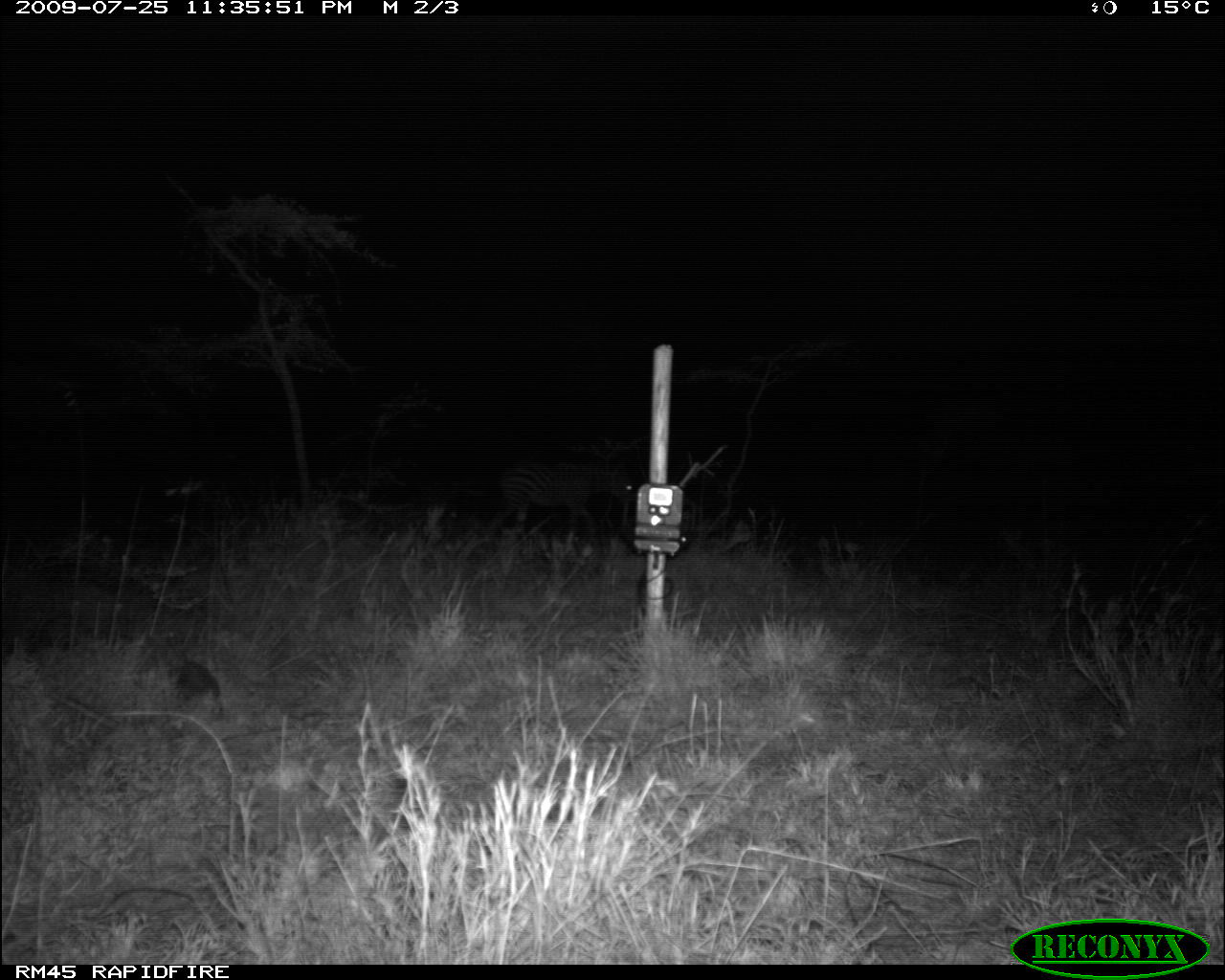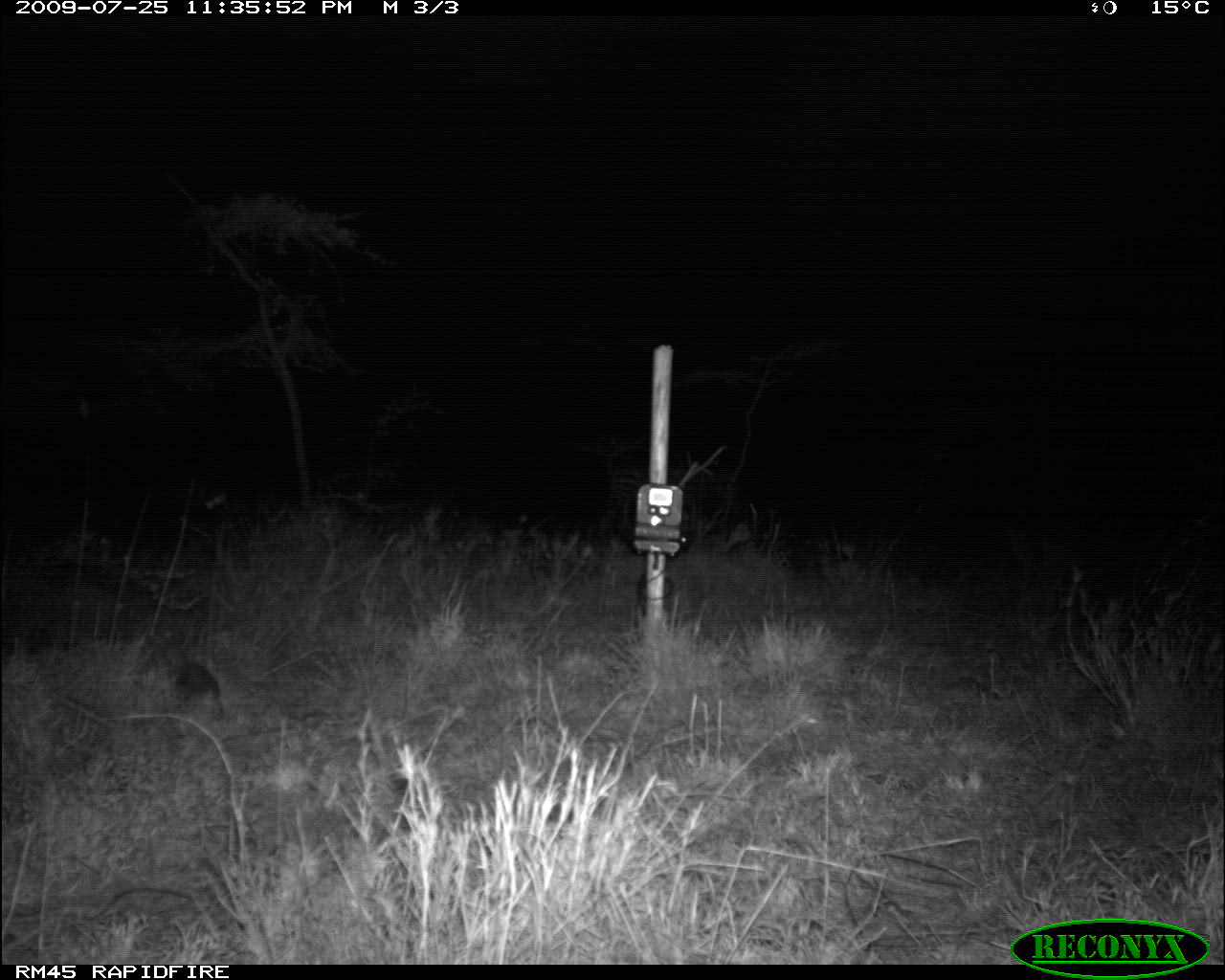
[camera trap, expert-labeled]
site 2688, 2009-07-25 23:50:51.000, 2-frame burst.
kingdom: Animalia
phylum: Chordata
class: Mammalia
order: Perissodactyla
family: Equidae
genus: Equus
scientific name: Equus quagga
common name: plains zebra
Equus quagga (plains zebra), count 1.